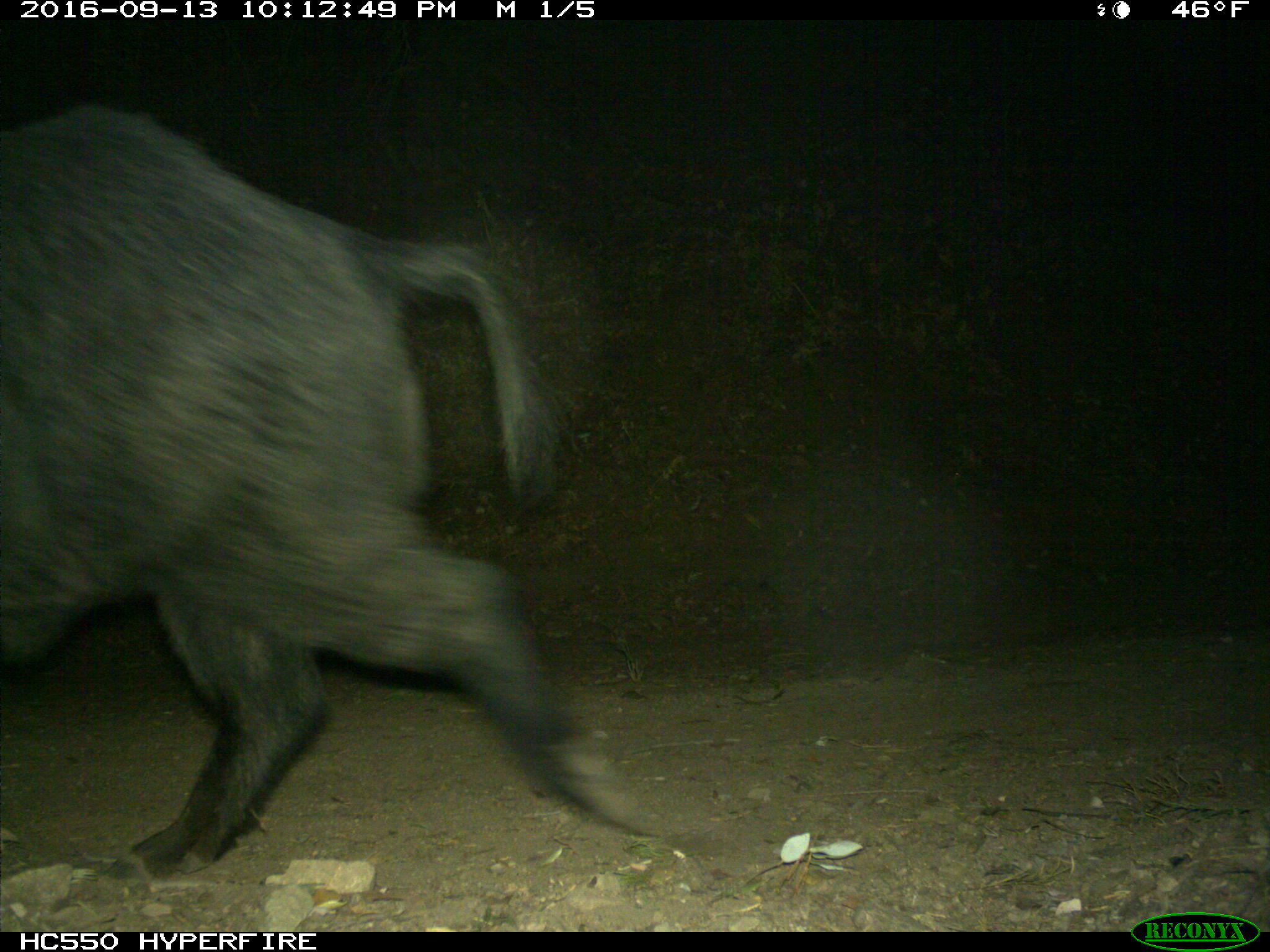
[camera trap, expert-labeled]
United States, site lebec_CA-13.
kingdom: Animalia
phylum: Chordata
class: Mammalia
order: Artiodactyla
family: Suidae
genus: Sus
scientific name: Sus scrofa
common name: wild boar